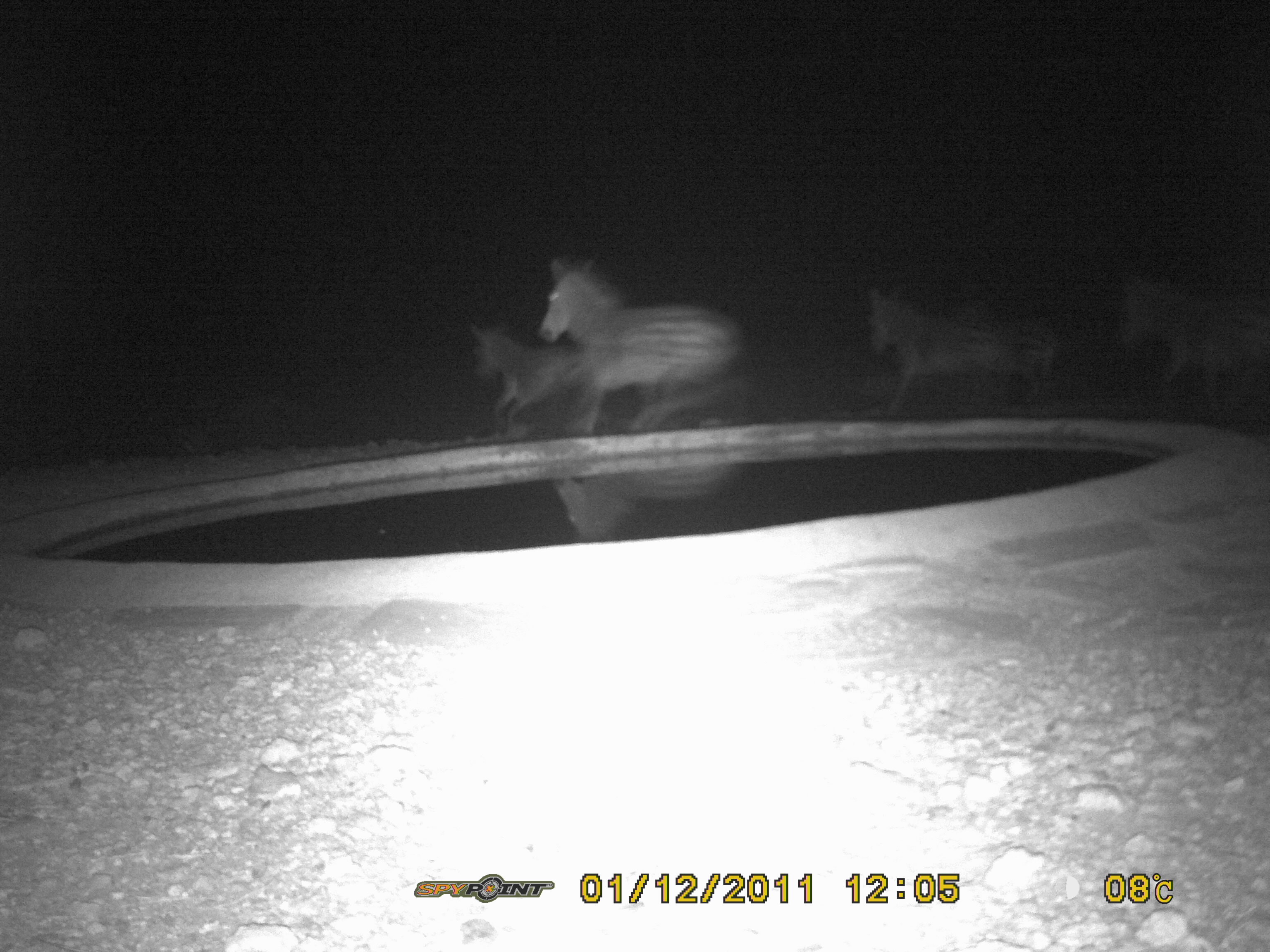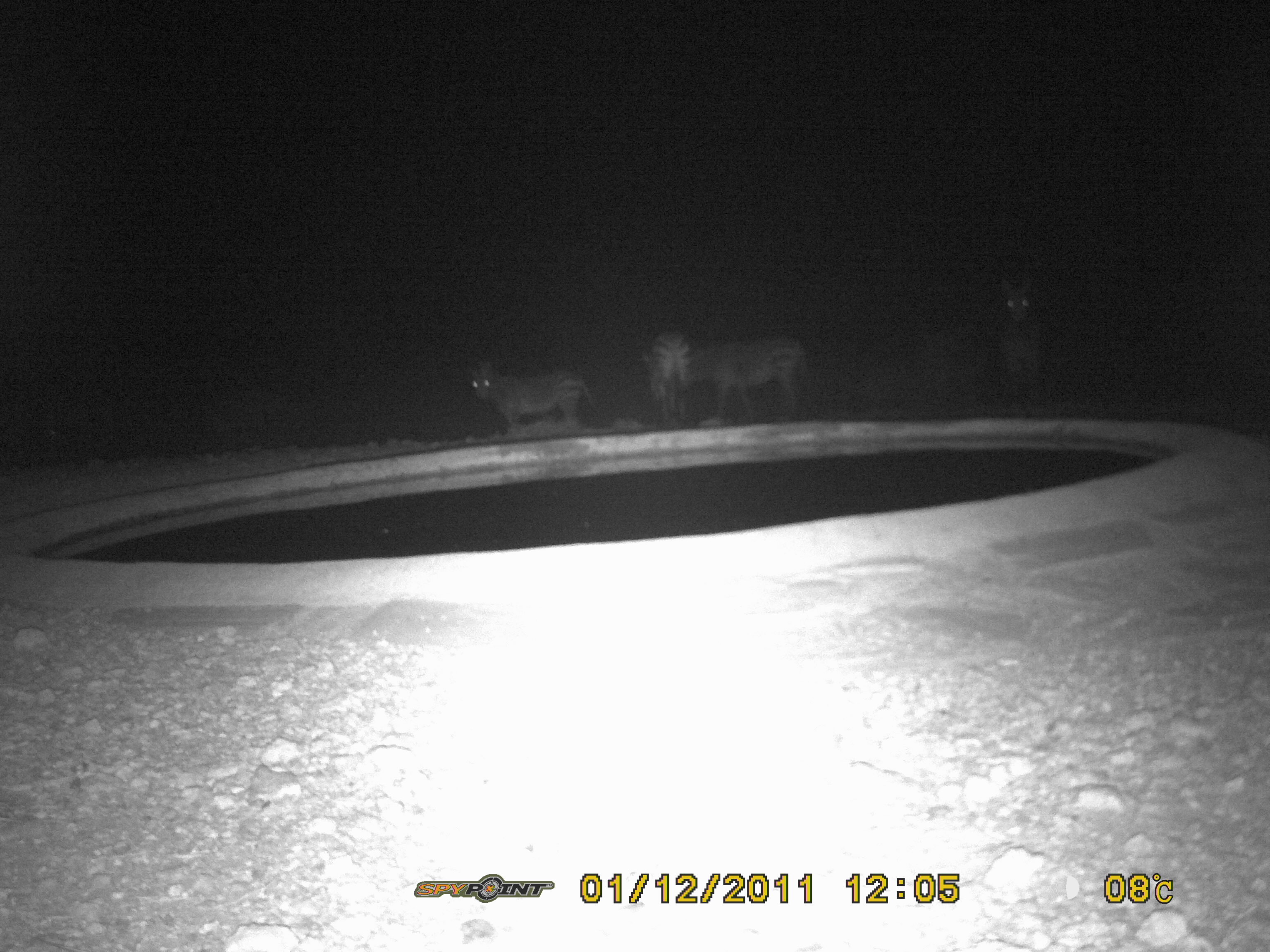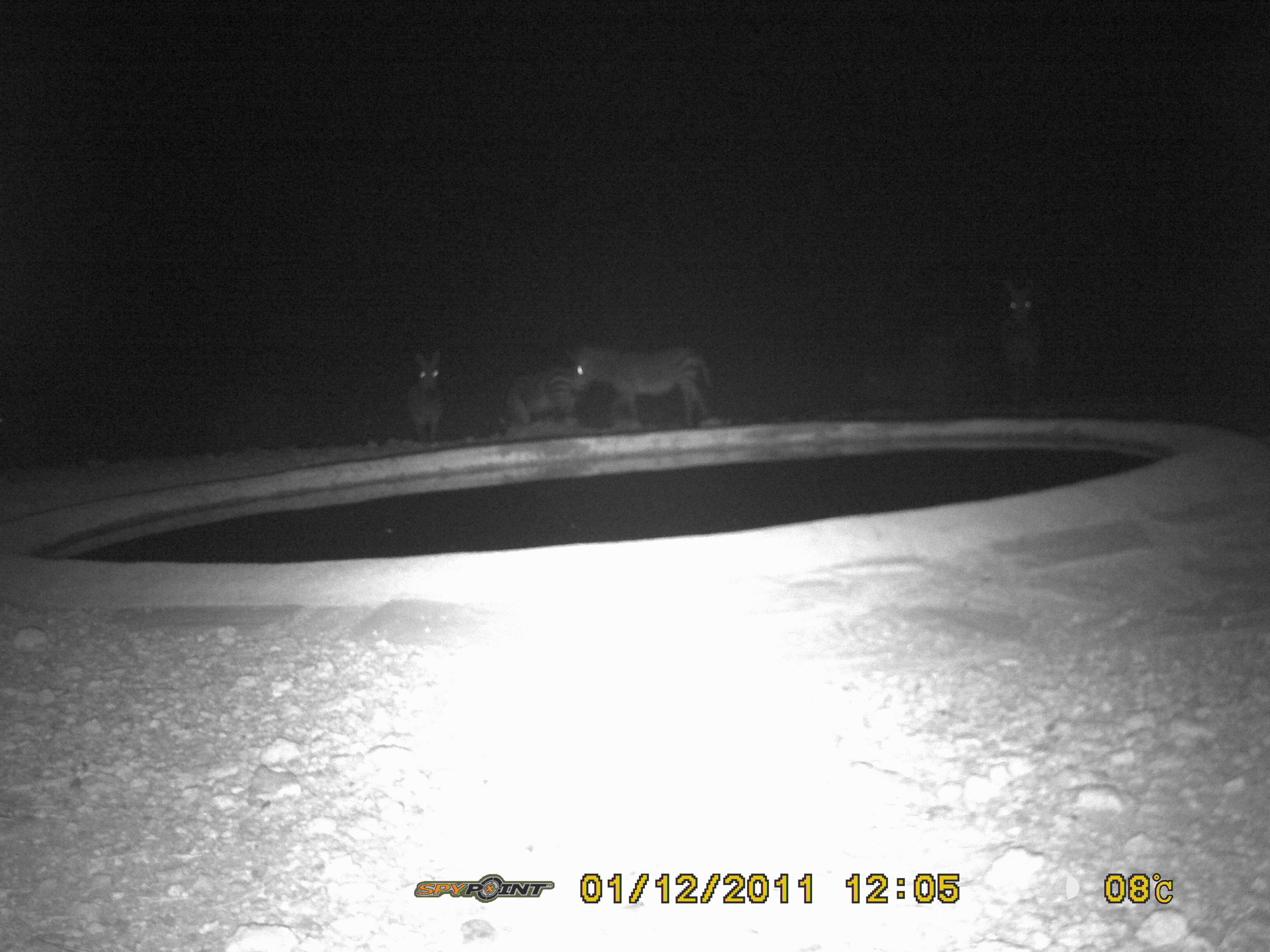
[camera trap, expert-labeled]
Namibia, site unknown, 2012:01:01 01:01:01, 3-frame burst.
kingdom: Animalia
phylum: Chordata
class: Mammalia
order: Perissodactyla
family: Equidae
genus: Equus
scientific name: Equus zebra hartmannae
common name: hartmann's mountain zebra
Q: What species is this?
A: Equus zebra hartmannae (hartmann's mountain zebra).